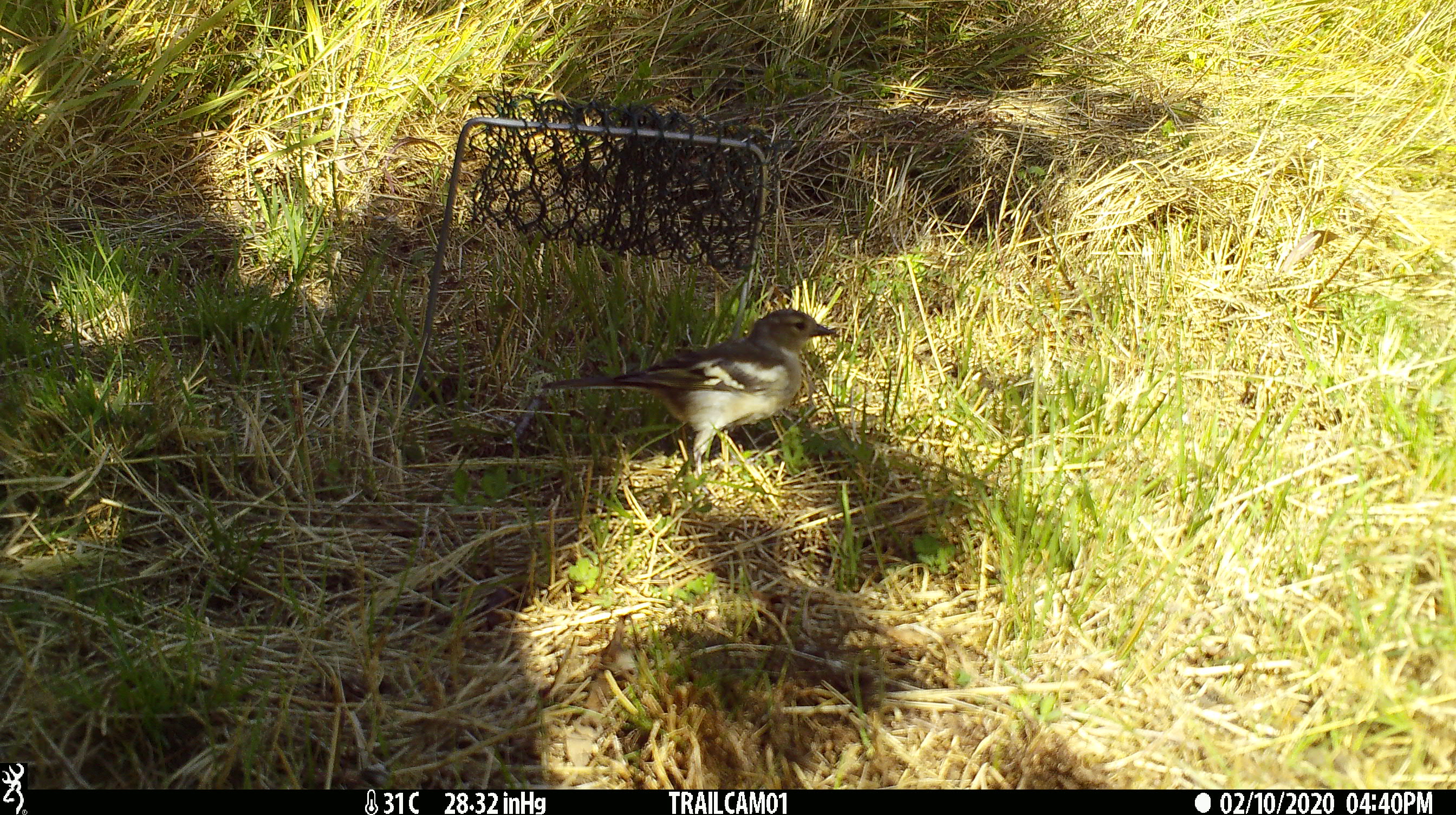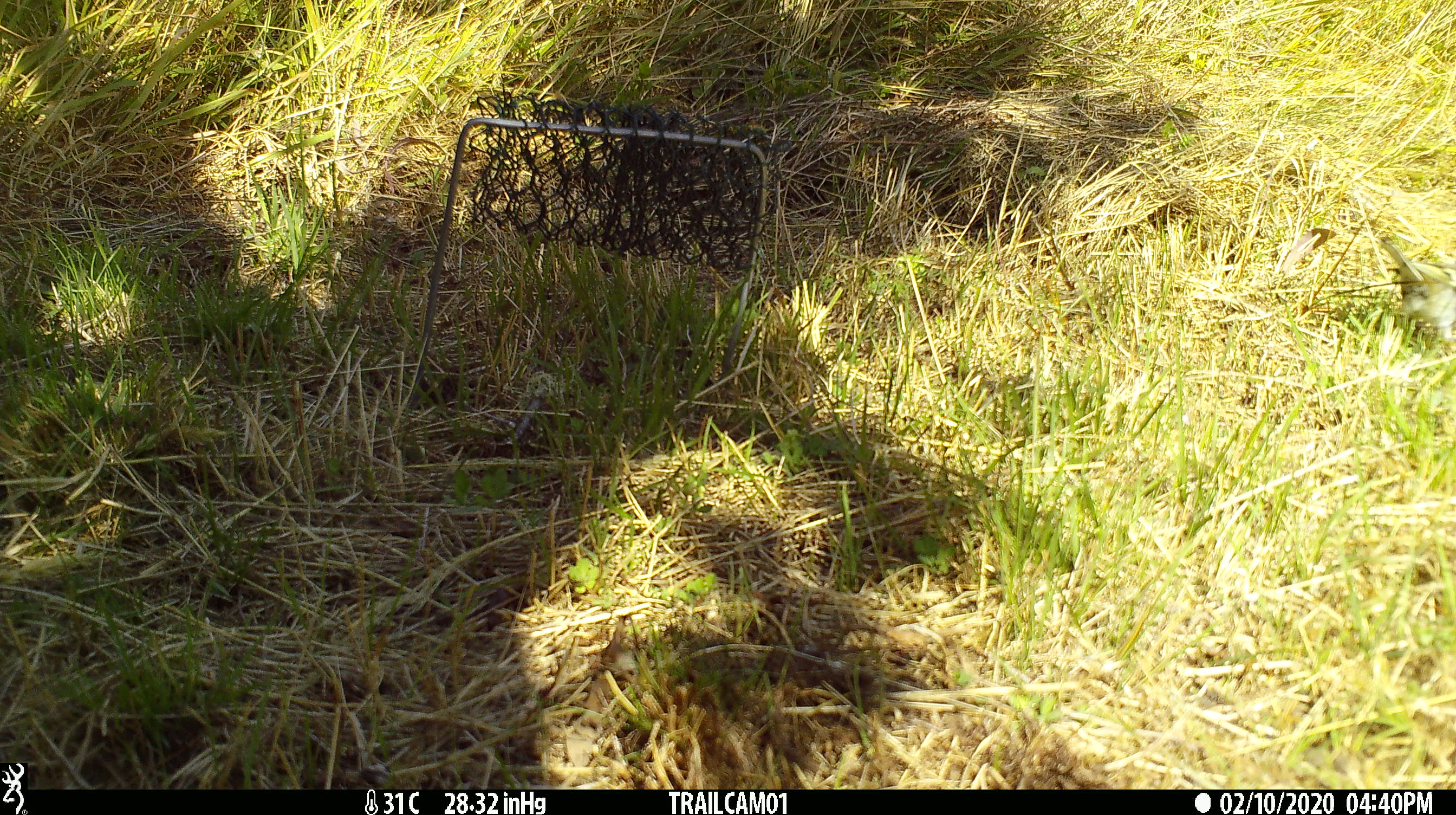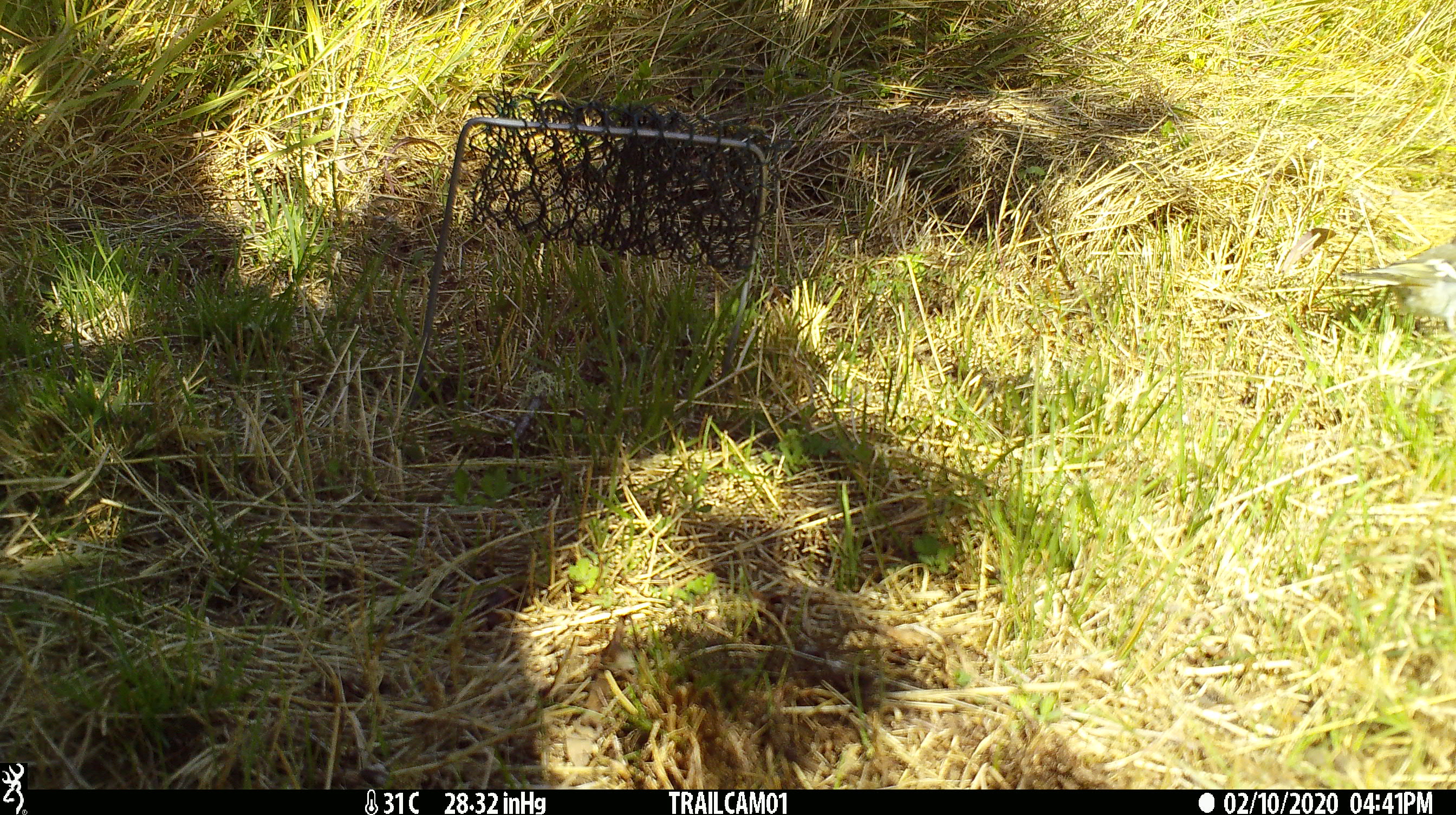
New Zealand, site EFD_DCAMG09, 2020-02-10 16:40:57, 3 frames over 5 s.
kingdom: Animalia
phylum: Chordata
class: Aves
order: Passeriformes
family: Fringillidae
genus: Fringilla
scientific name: Fringilla coelebs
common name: common chaffinch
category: chaffinch